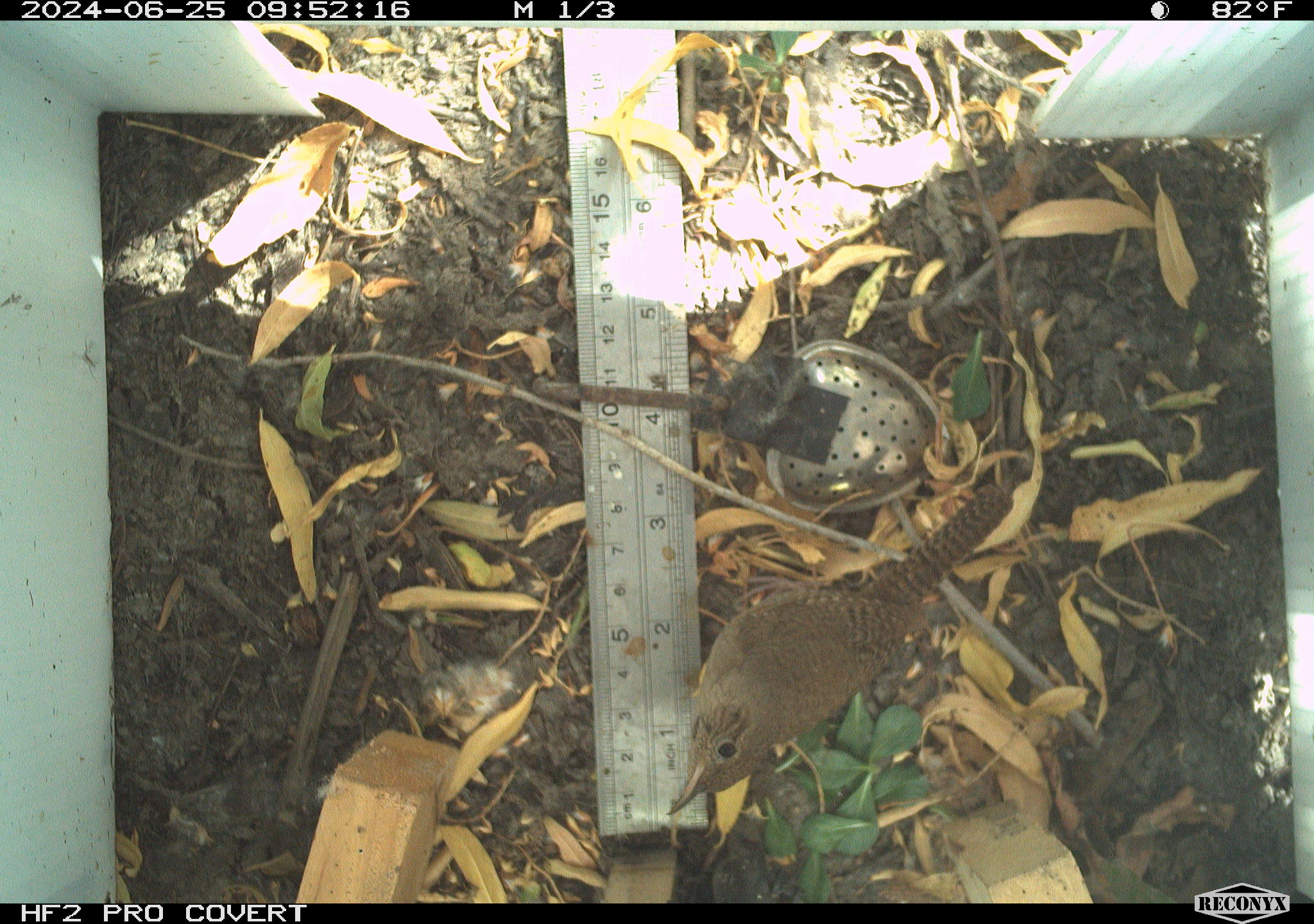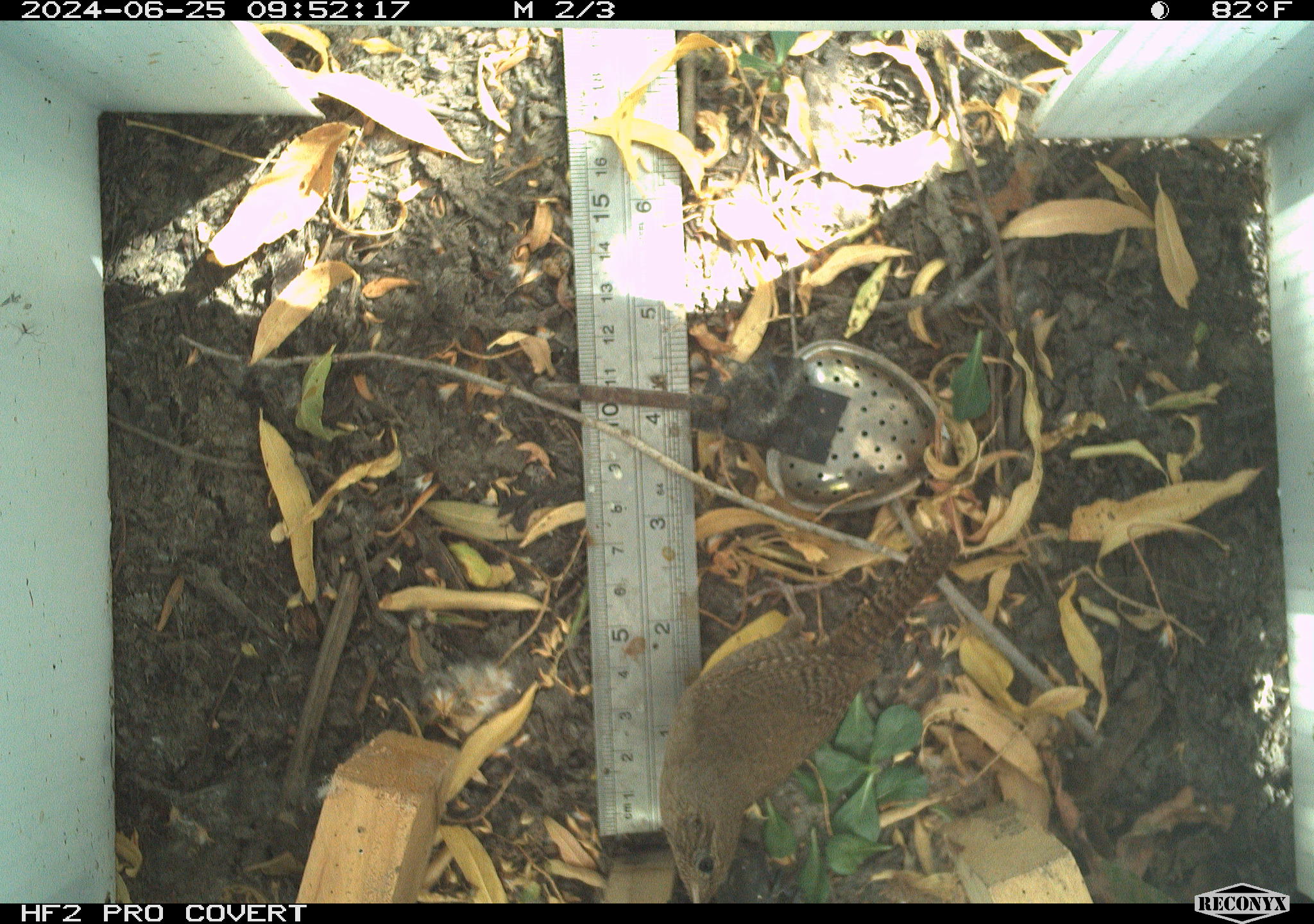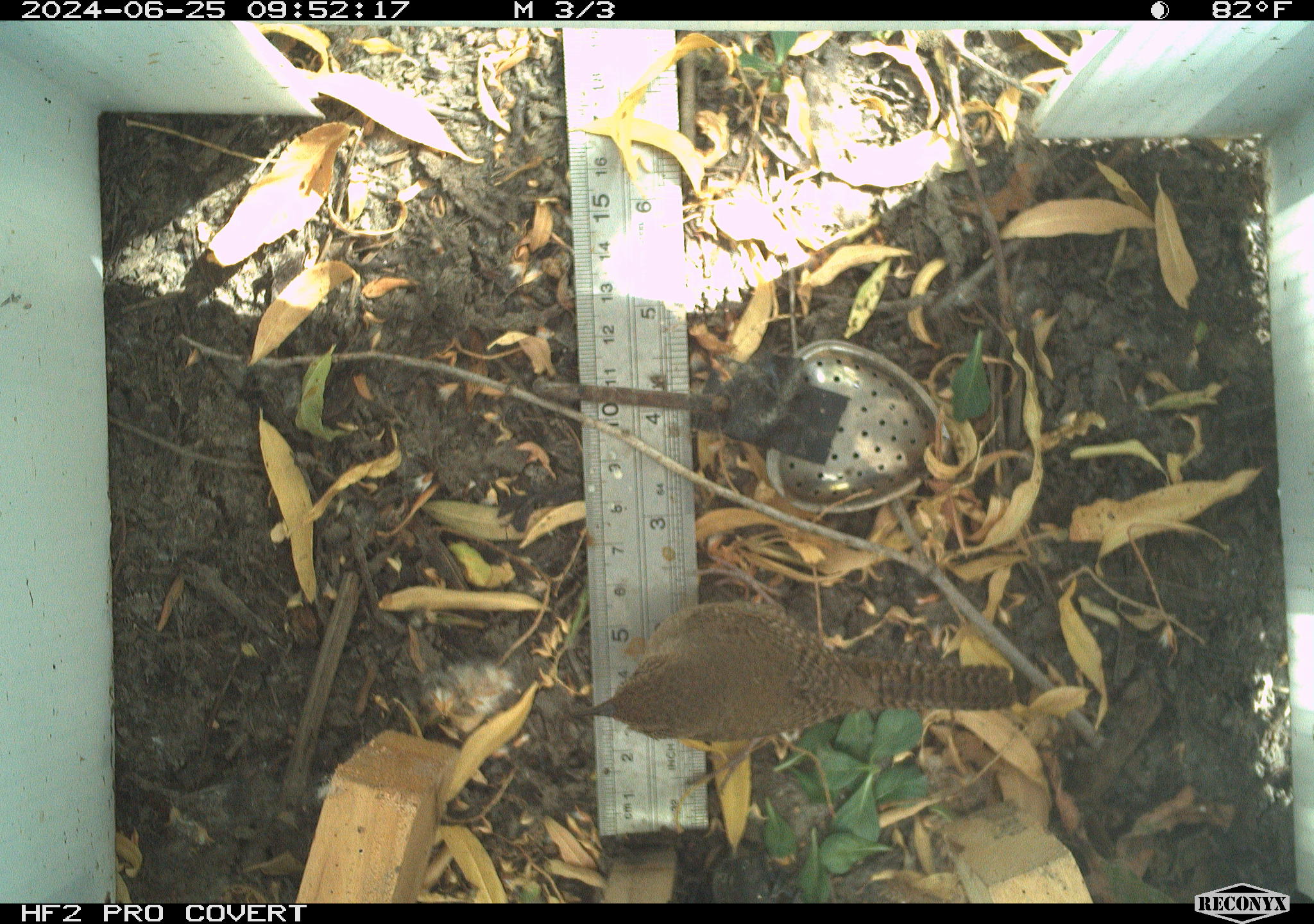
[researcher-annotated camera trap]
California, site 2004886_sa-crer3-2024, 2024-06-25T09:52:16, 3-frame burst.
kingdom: Animalia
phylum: Chordata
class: Aves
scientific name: Aves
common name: bird